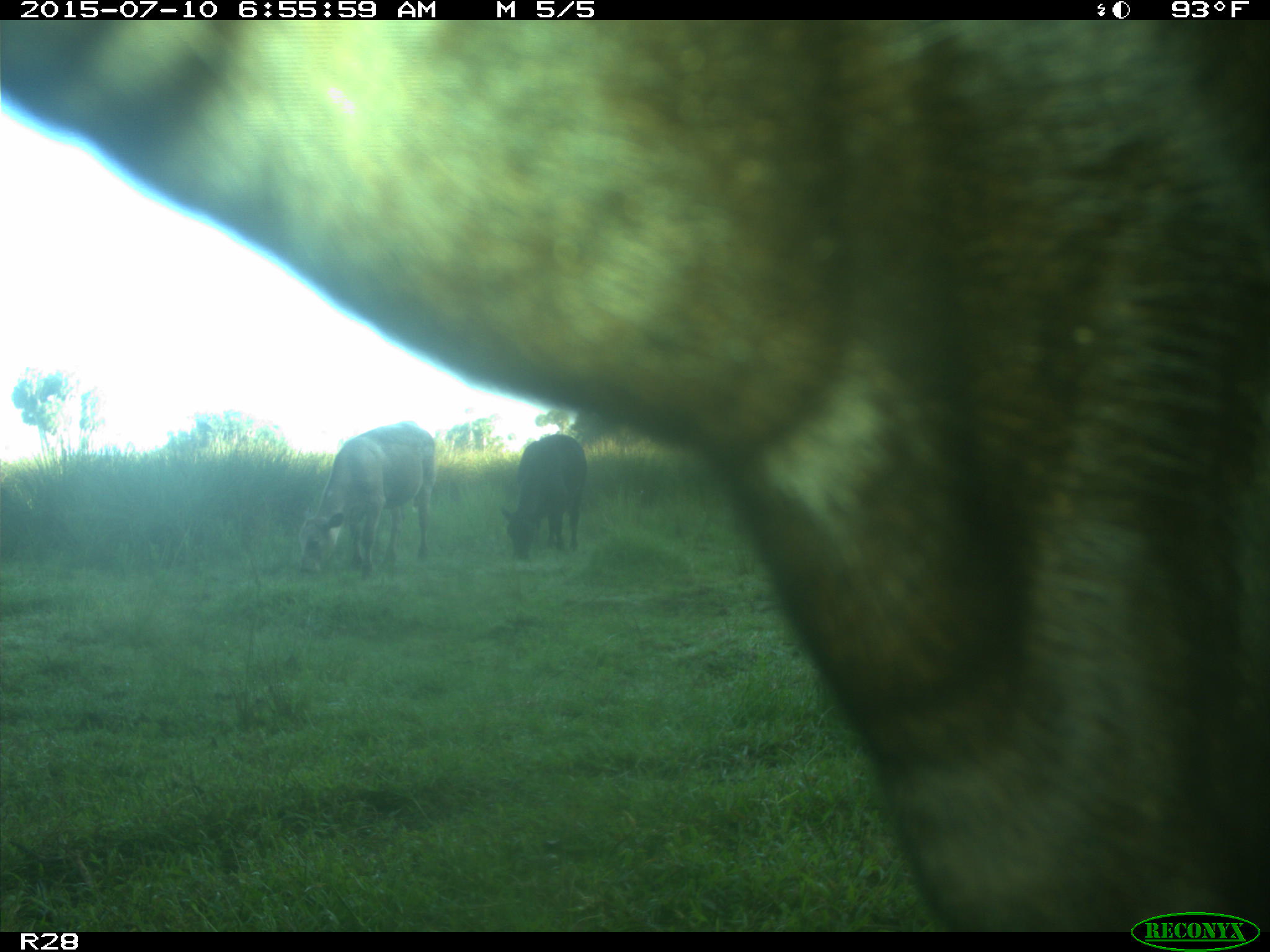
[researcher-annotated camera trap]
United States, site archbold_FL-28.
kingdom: Animalia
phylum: Chordata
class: Mammalia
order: Artiodactyla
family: Bovidae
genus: Bos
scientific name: Bos taurus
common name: domestic cow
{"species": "Bos taurus (domestic cow)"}